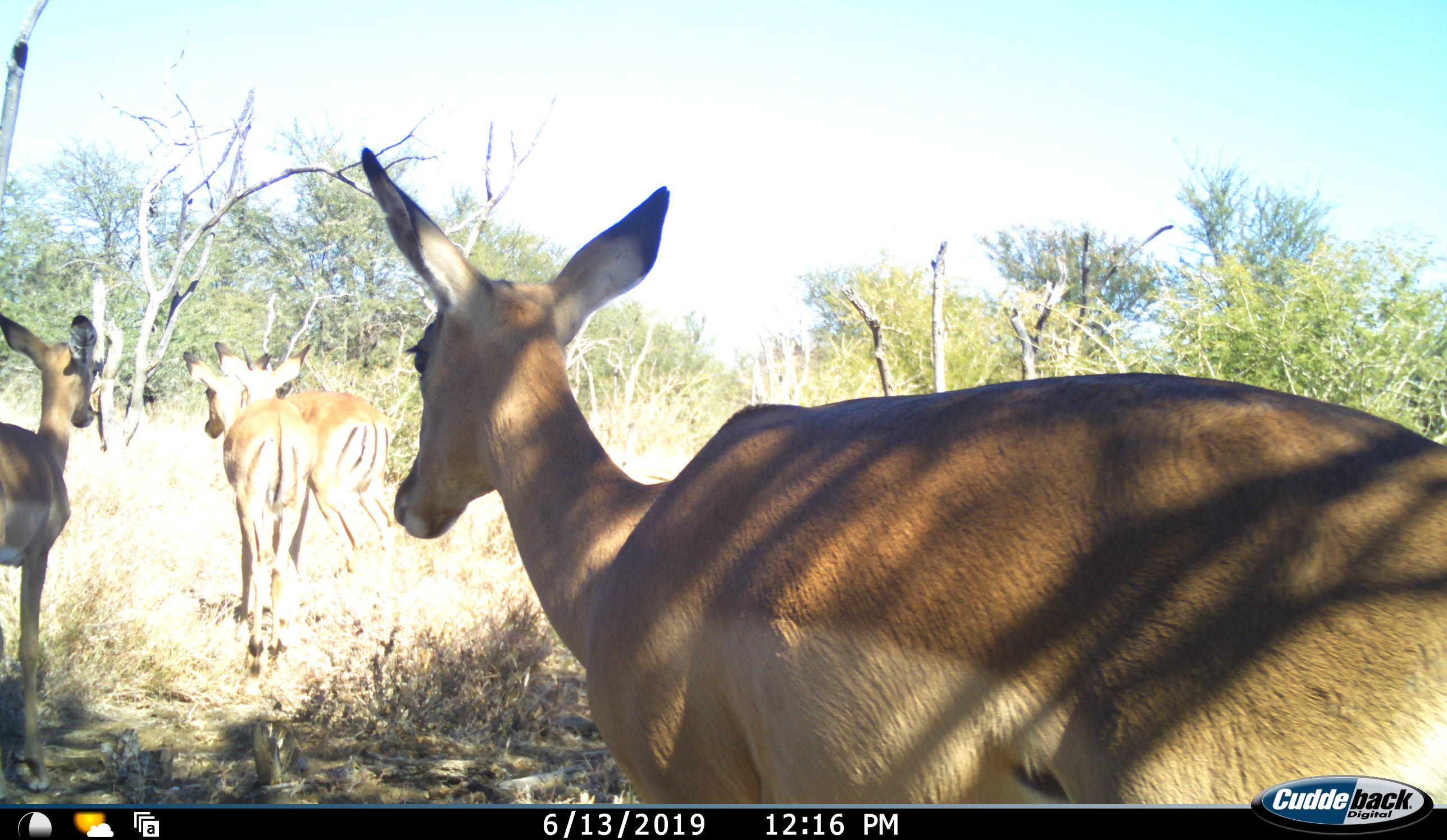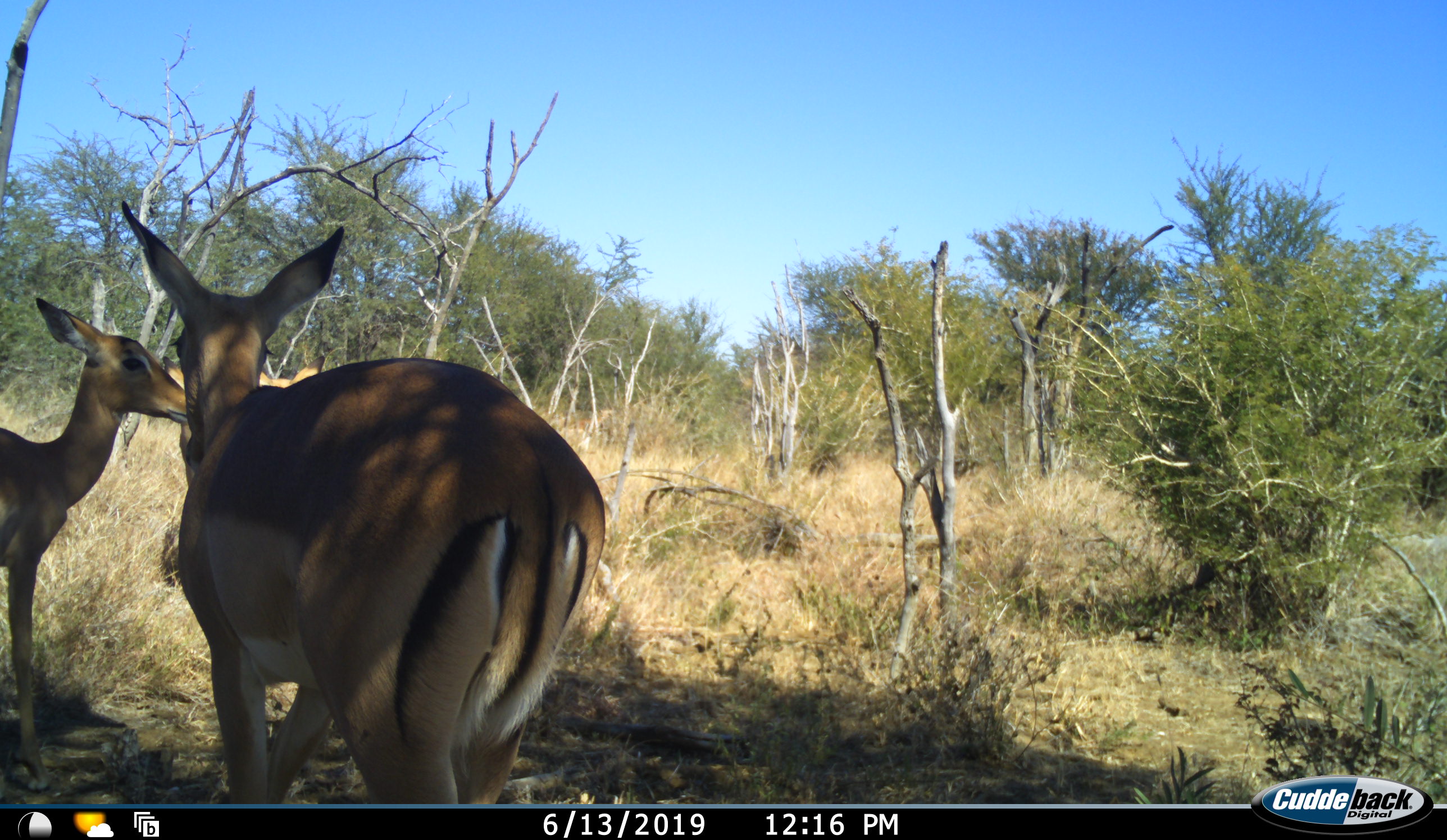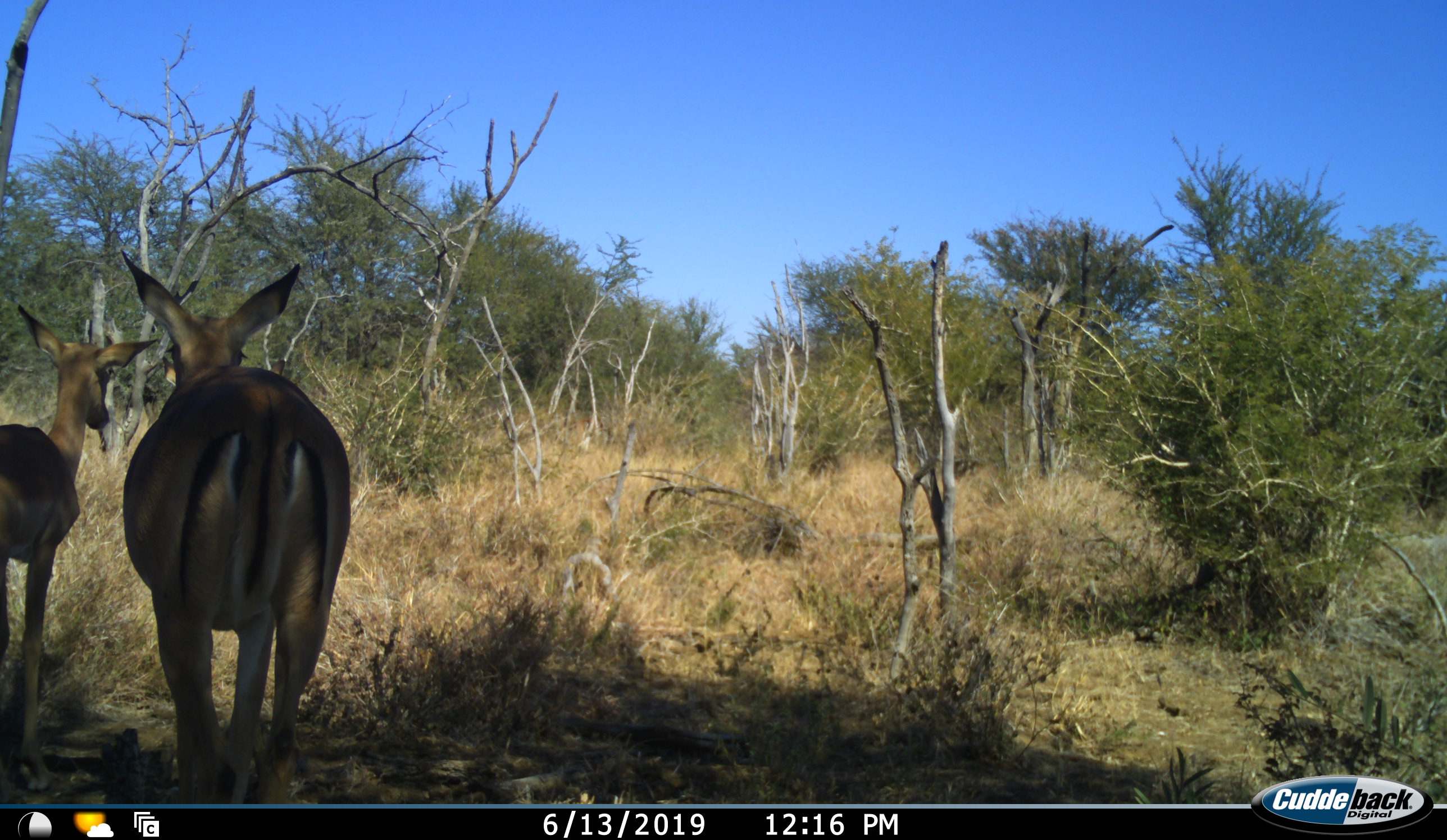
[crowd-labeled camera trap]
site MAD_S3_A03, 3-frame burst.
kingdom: Animalia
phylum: Chordata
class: Mammalia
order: Artiodactyla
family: Bovidae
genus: Aepyceros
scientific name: Aepyceros melampus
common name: impala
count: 4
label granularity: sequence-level